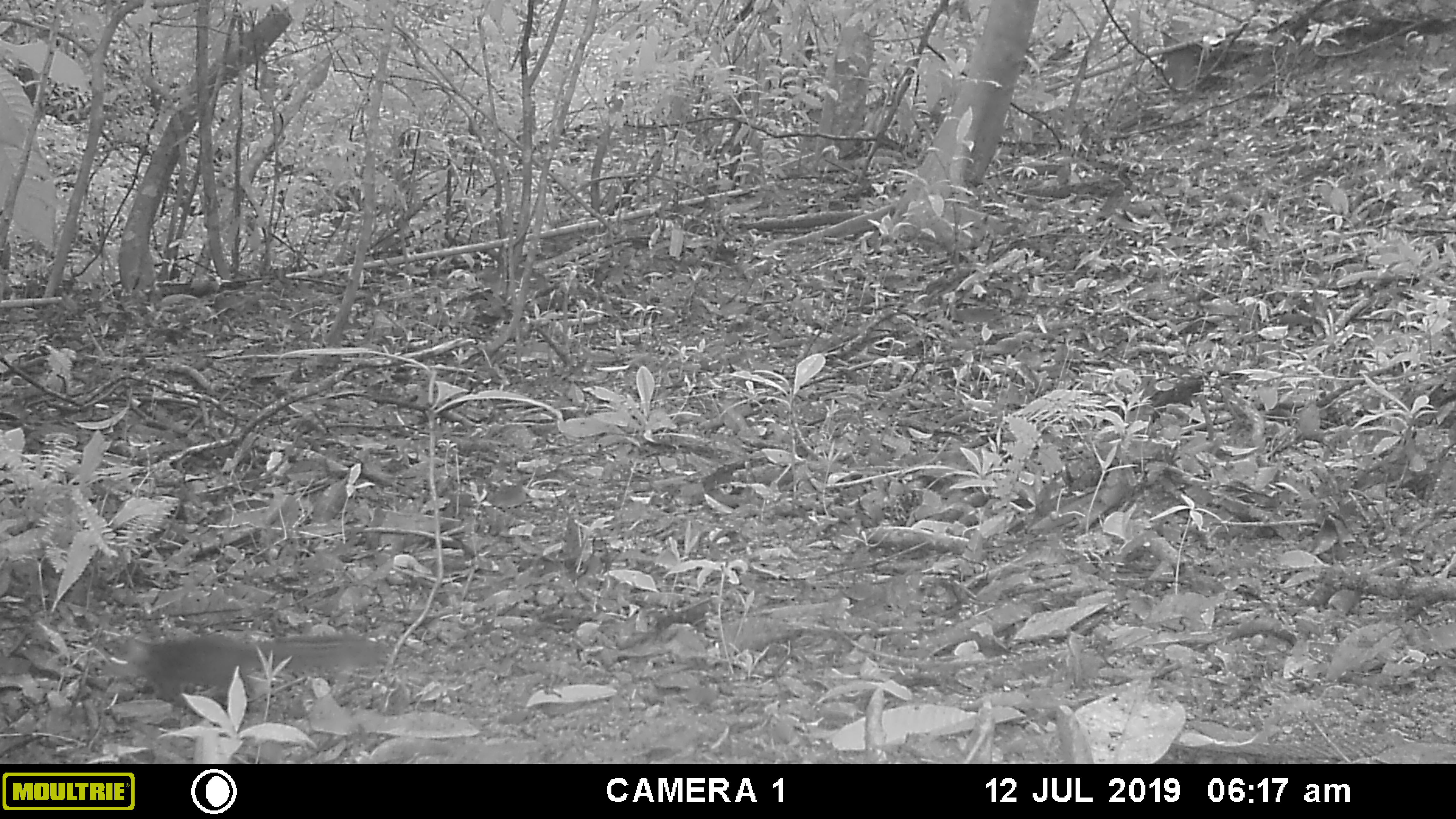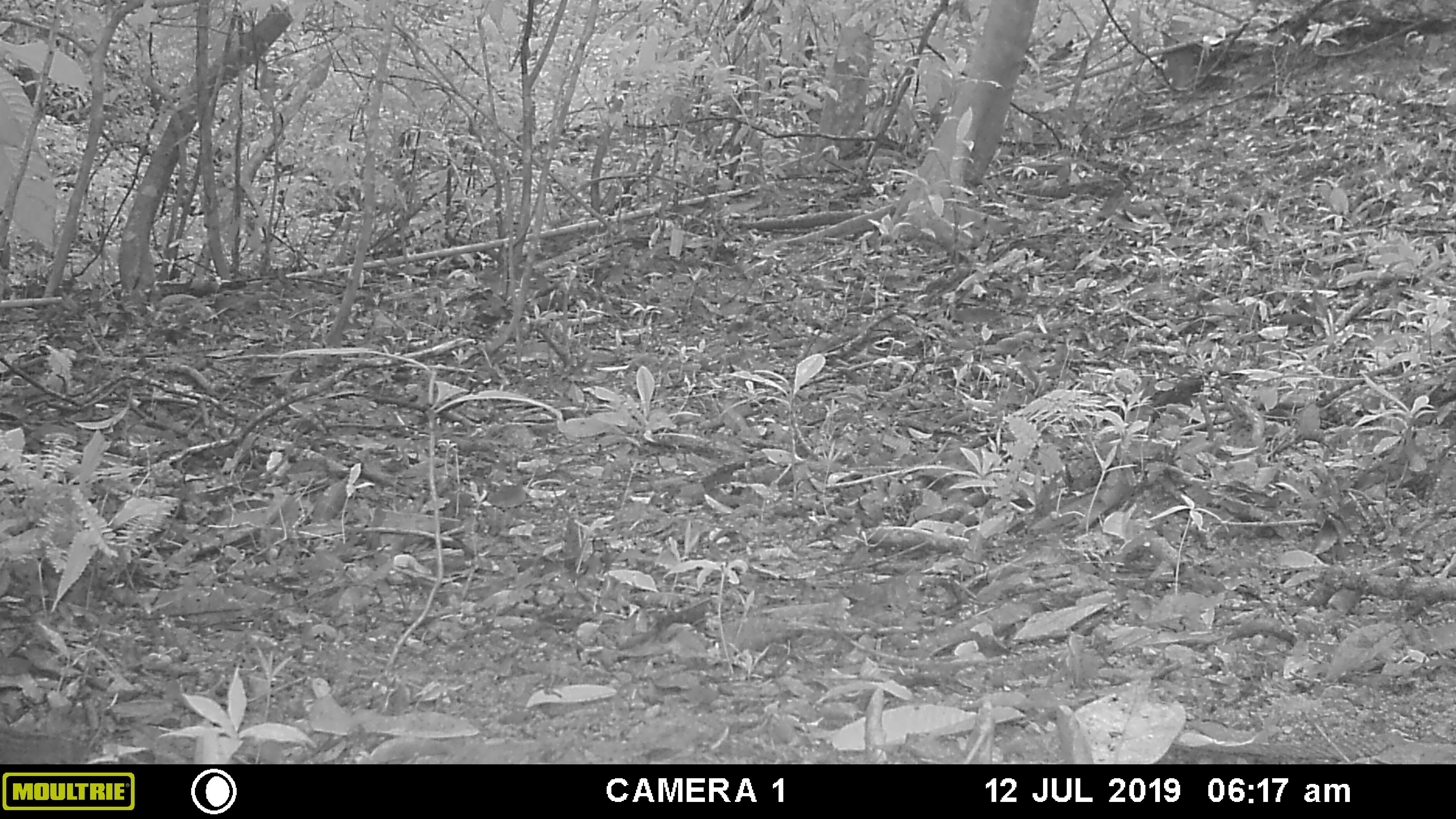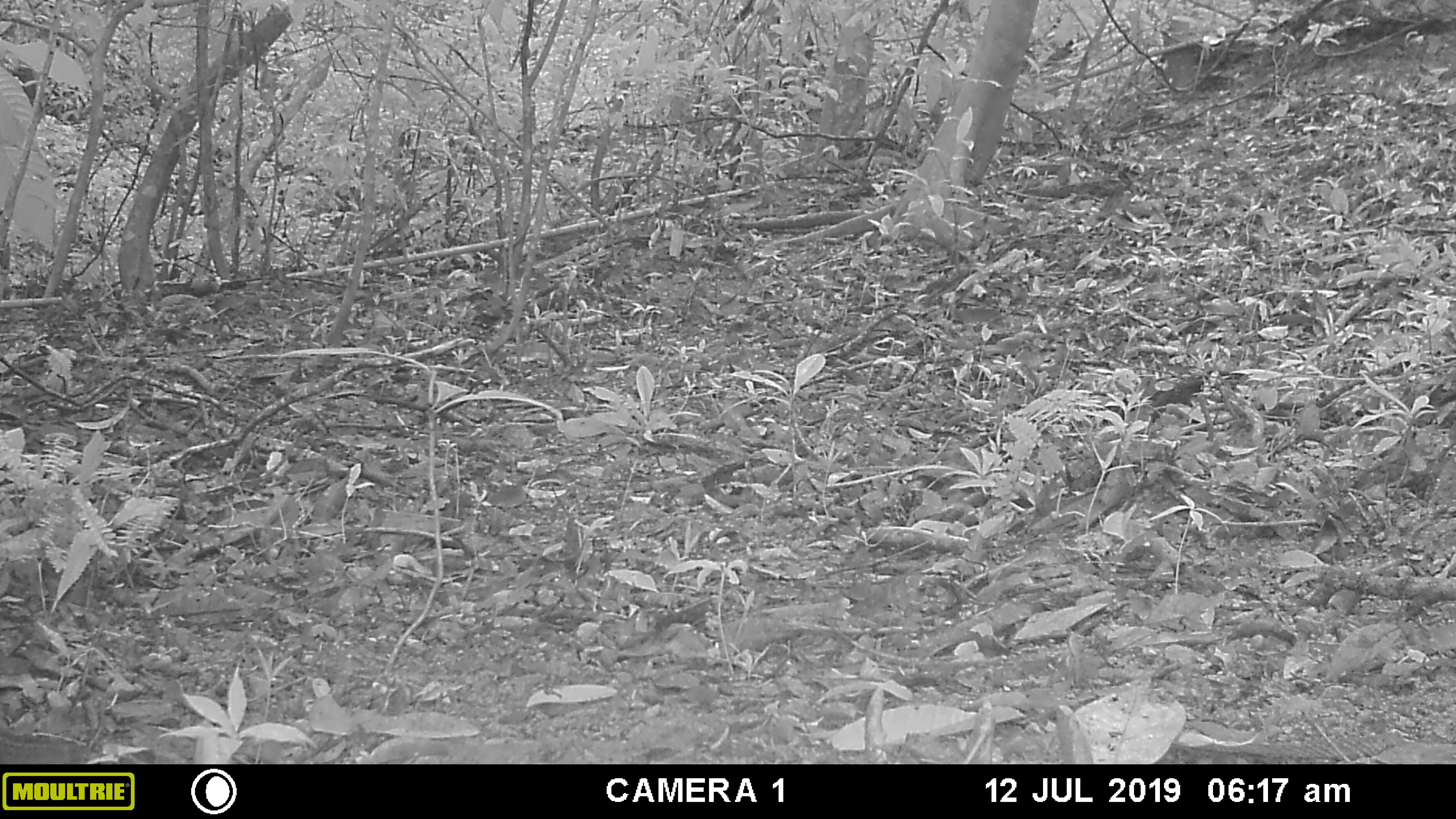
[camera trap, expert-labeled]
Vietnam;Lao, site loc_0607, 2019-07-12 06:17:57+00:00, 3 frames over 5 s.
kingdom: Animalia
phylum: Chordata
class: Mammalia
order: Rodentia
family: Sciuridae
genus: Dremomys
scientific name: Dremomys rufigenis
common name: red-cheeked squirrel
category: red cheeked squirrel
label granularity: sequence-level